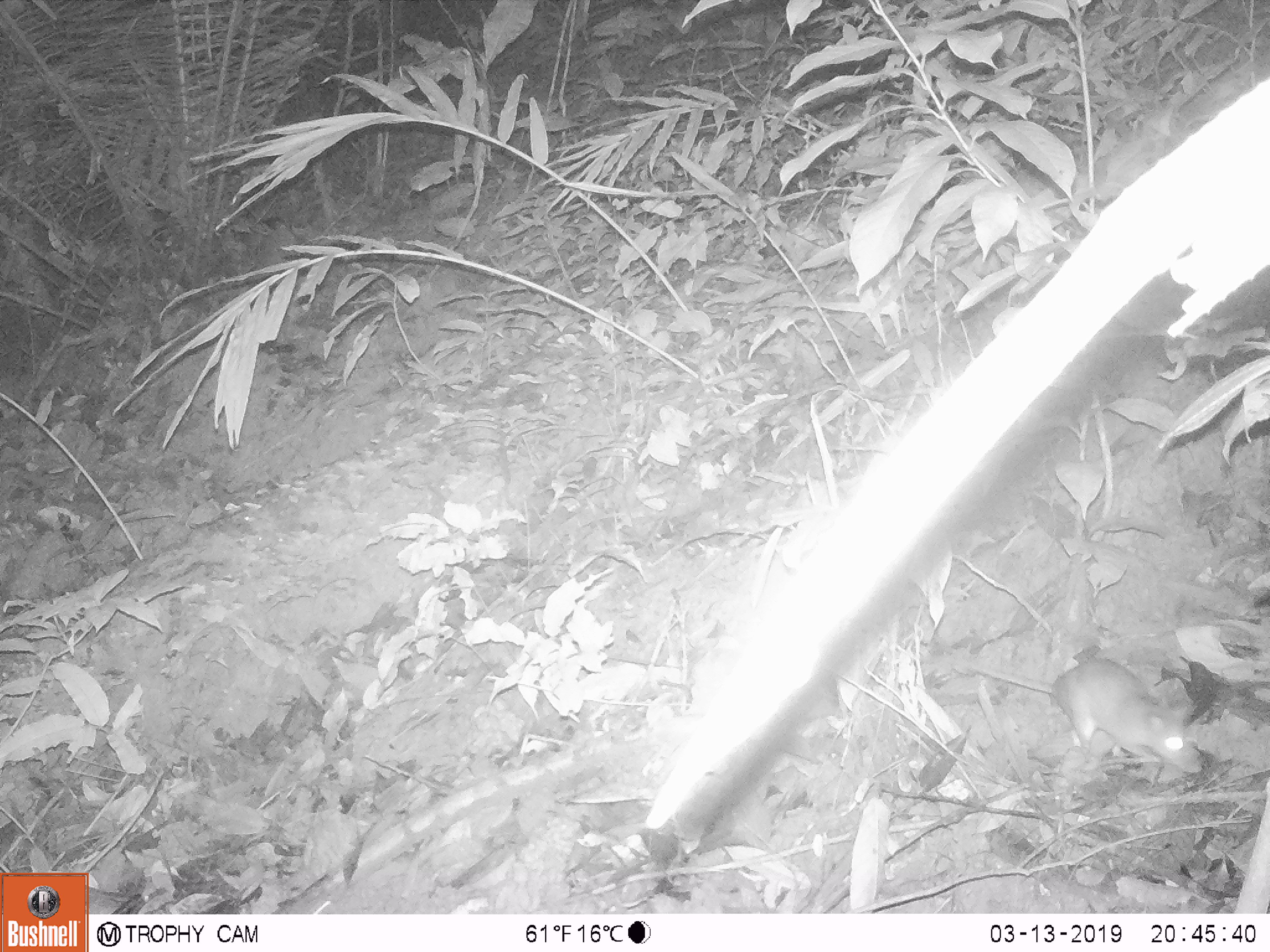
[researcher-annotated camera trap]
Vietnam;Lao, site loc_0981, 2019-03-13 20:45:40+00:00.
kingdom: Animalia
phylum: Chordata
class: Mammalia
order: Rodentia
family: Muridae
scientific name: Muridae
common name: old-world mice and rats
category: unidentified murid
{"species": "unidentified murid (old-world mice and rats) (Muridae)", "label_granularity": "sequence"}